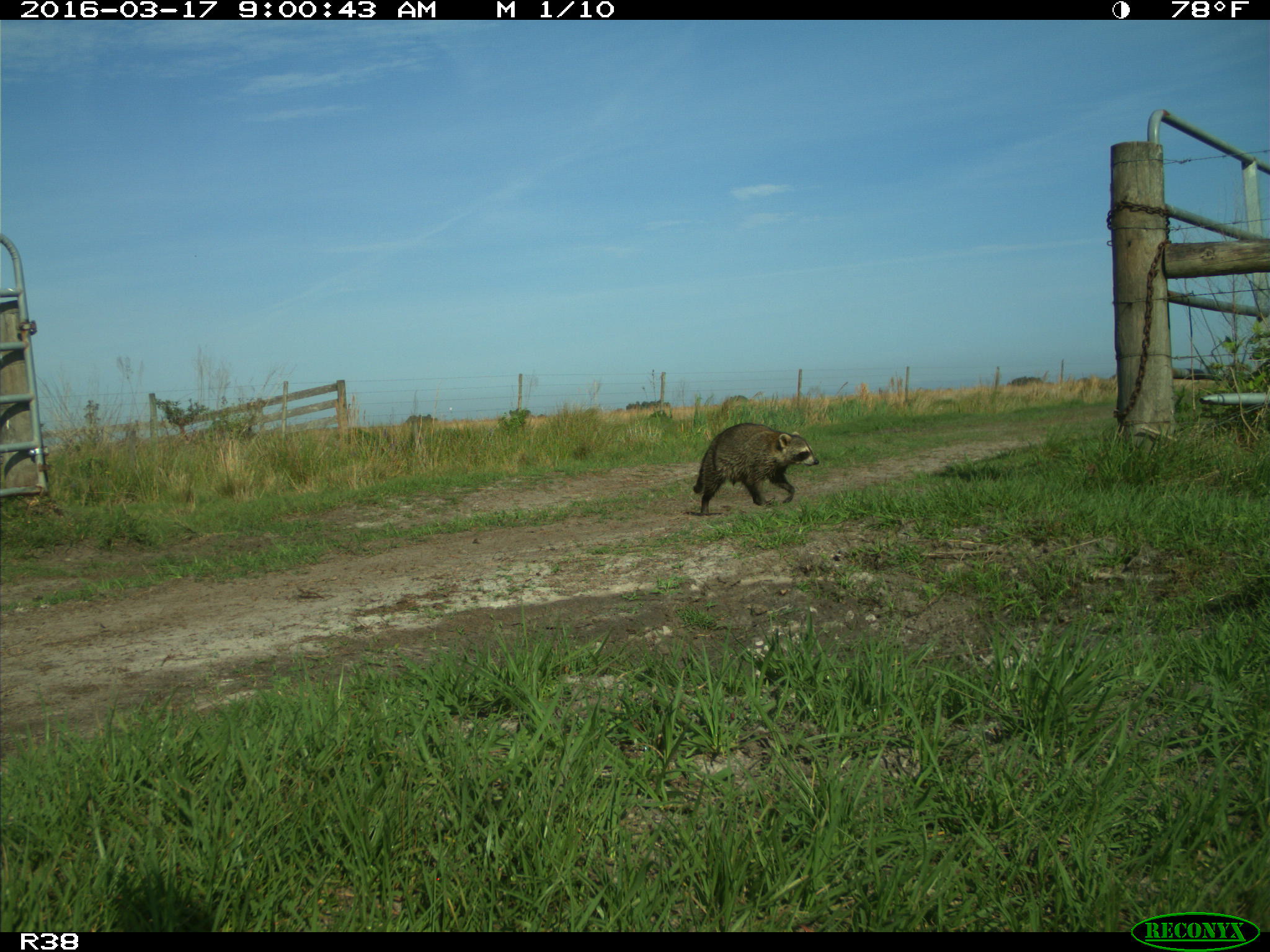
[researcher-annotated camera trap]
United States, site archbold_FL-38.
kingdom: Animalia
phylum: Chordata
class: Mammalia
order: Carnivora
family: Procyonidae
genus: Procyon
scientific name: Procyon lotor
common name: common raccoon